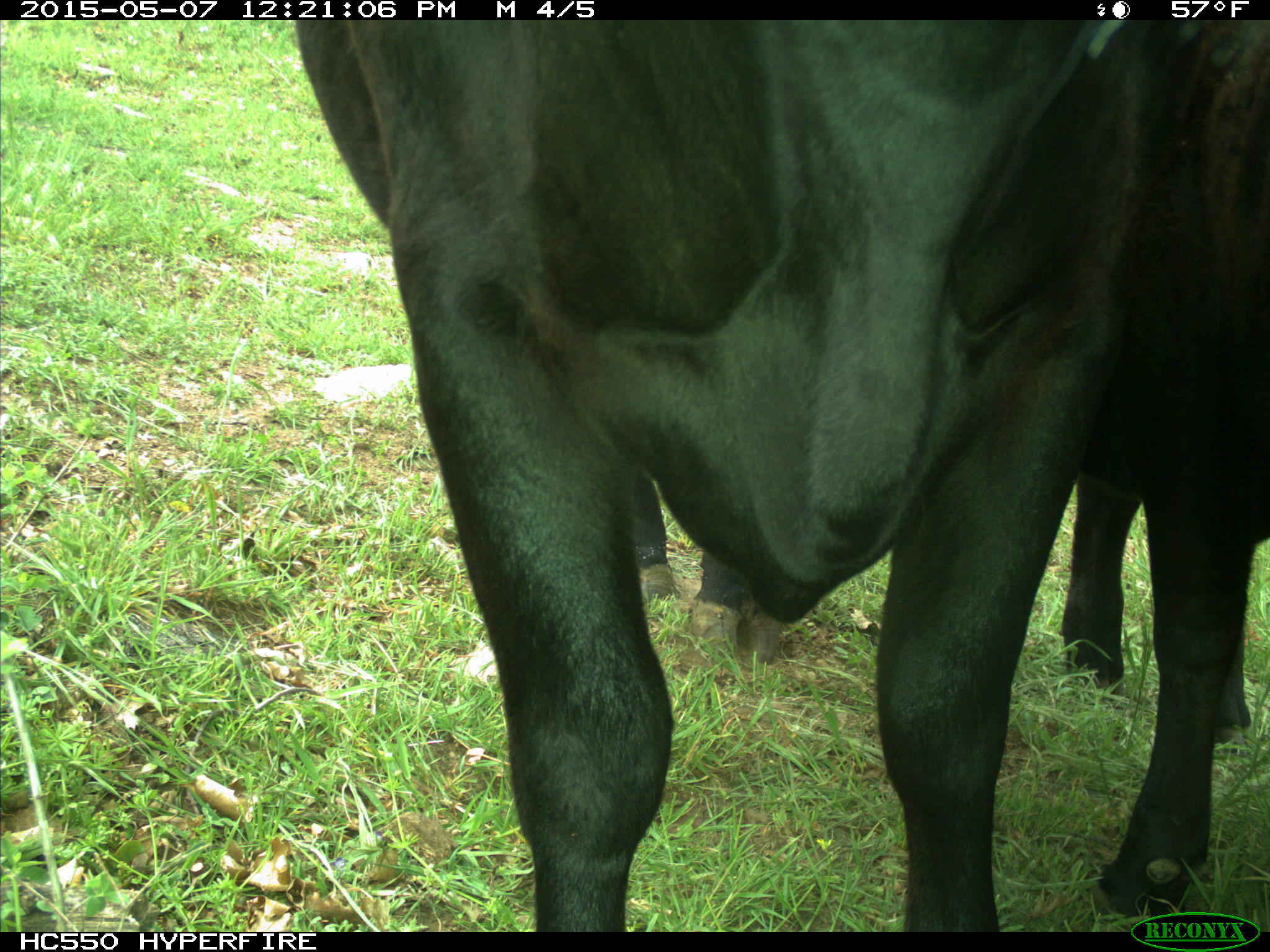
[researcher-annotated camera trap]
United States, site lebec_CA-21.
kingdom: Animalia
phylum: Chordata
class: Mammalia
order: Artiodactyla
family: Bovidae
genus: Bos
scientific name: Bos taurus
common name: domestic cow